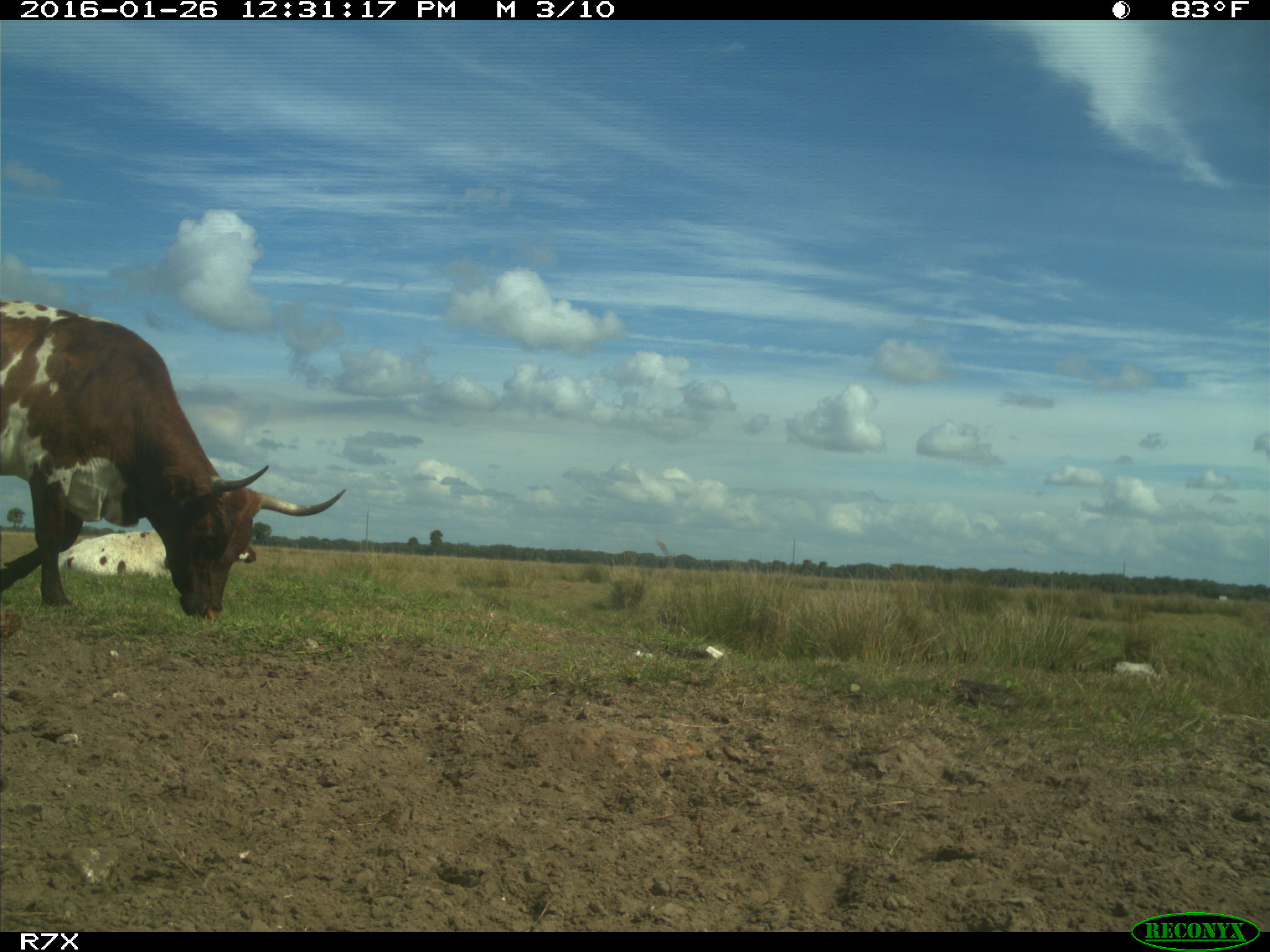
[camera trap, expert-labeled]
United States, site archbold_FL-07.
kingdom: Animalia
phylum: Chordata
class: Mammalia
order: Artiodactyla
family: Bovidae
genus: Bos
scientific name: Bos taurus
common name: domestic cow